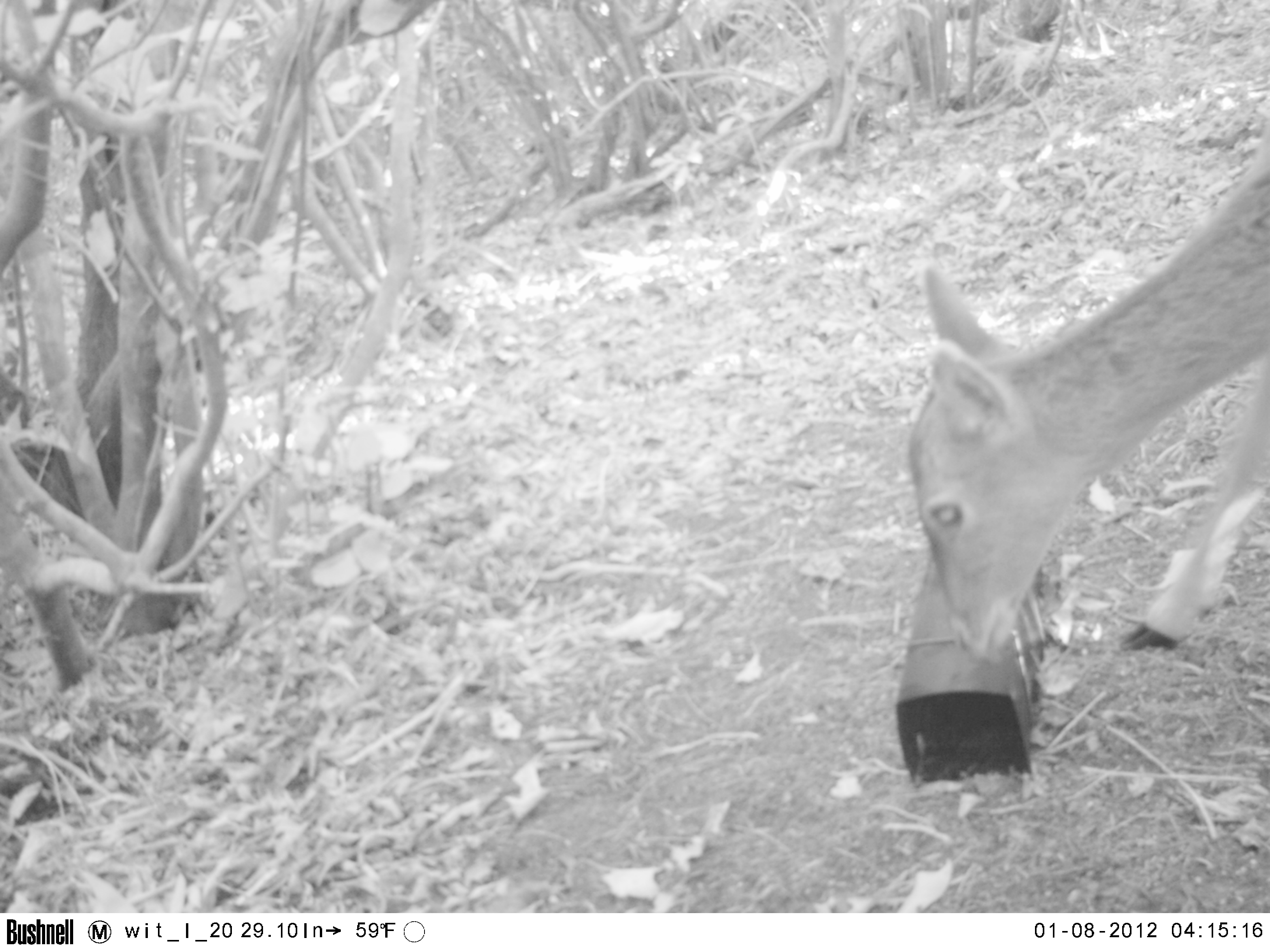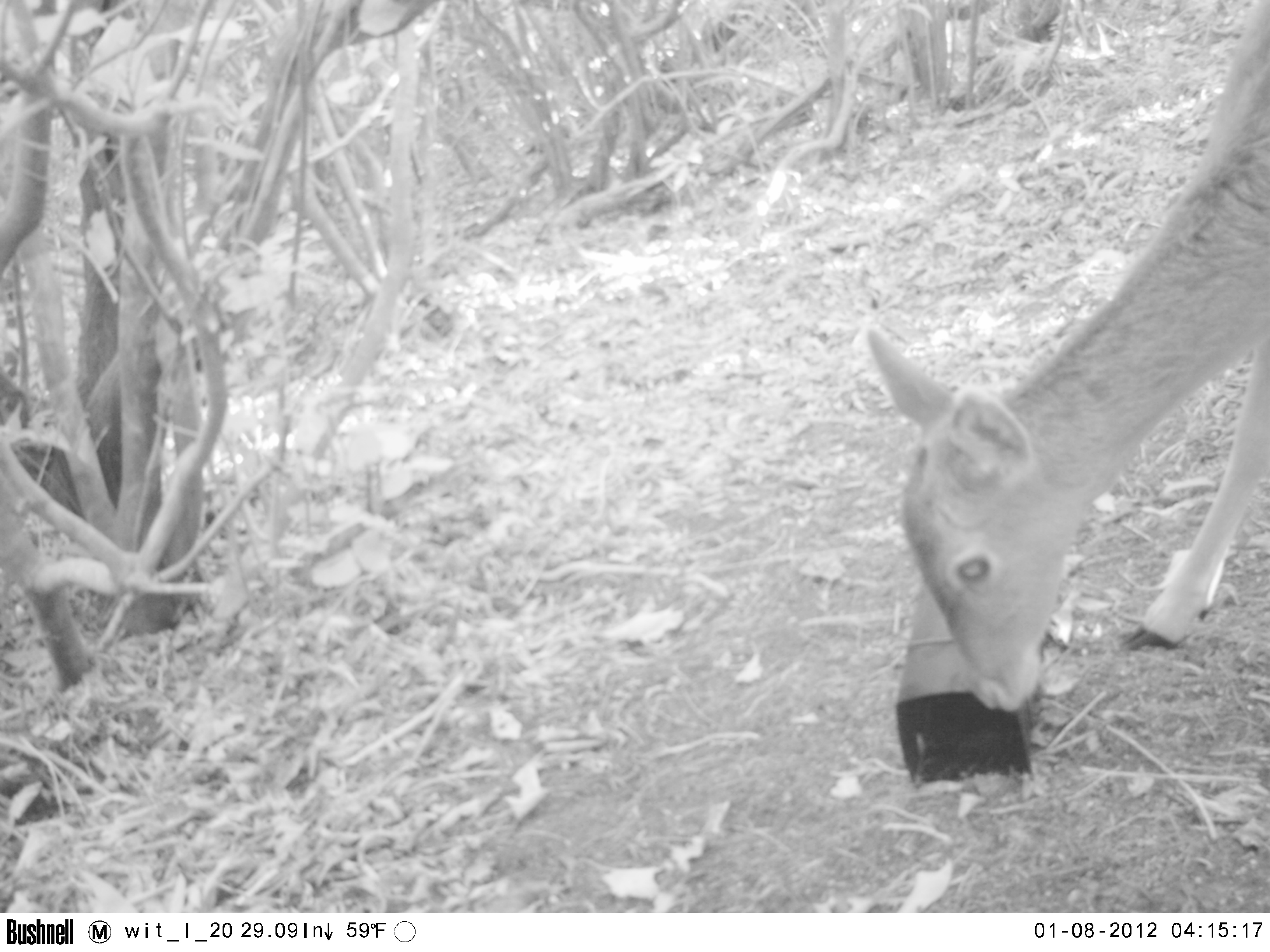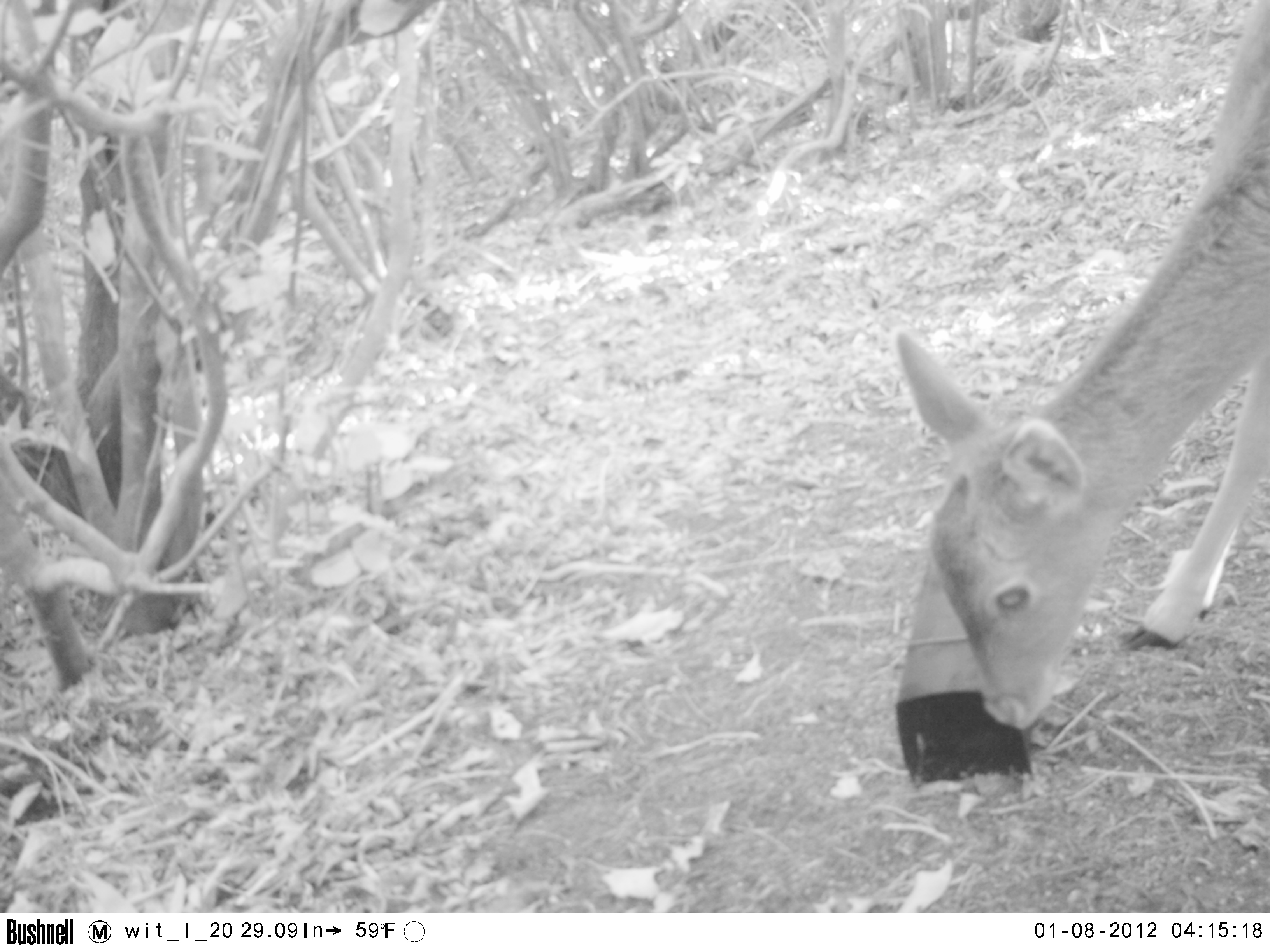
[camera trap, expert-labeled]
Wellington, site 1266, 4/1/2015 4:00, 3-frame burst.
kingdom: Animalia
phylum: Chordata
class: Mammalia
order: Artiodactyla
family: Cervidae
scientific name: Cervini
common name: deer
Deer (Cervini).